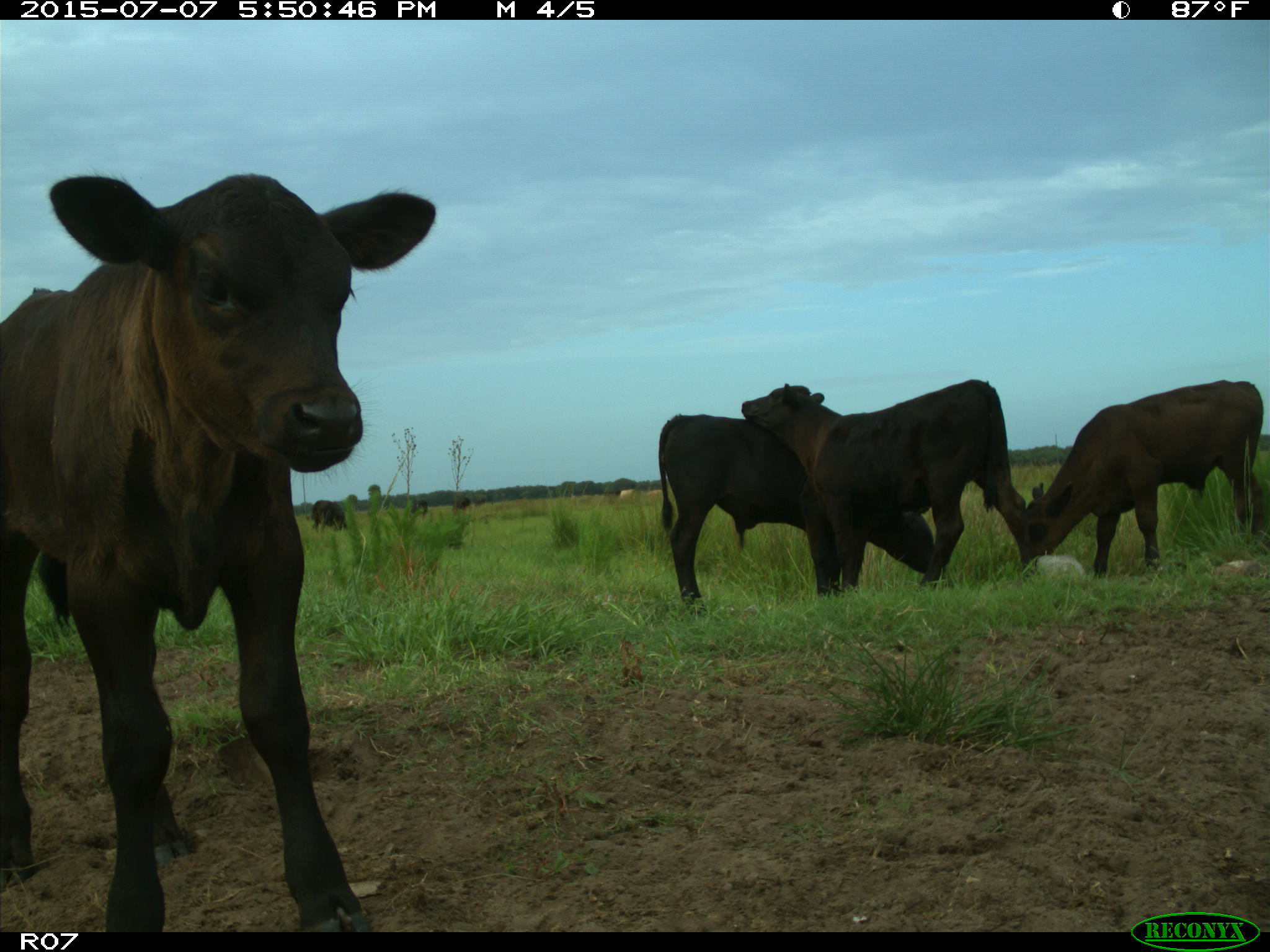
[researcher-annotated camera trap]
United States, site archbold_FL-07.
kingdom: Animalia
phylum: Chordata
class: Mammalia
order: Artiodactyla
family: Bovidae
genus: Bos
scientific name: Bos taurus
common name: domestic cow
Bos taurus (domestic cow).